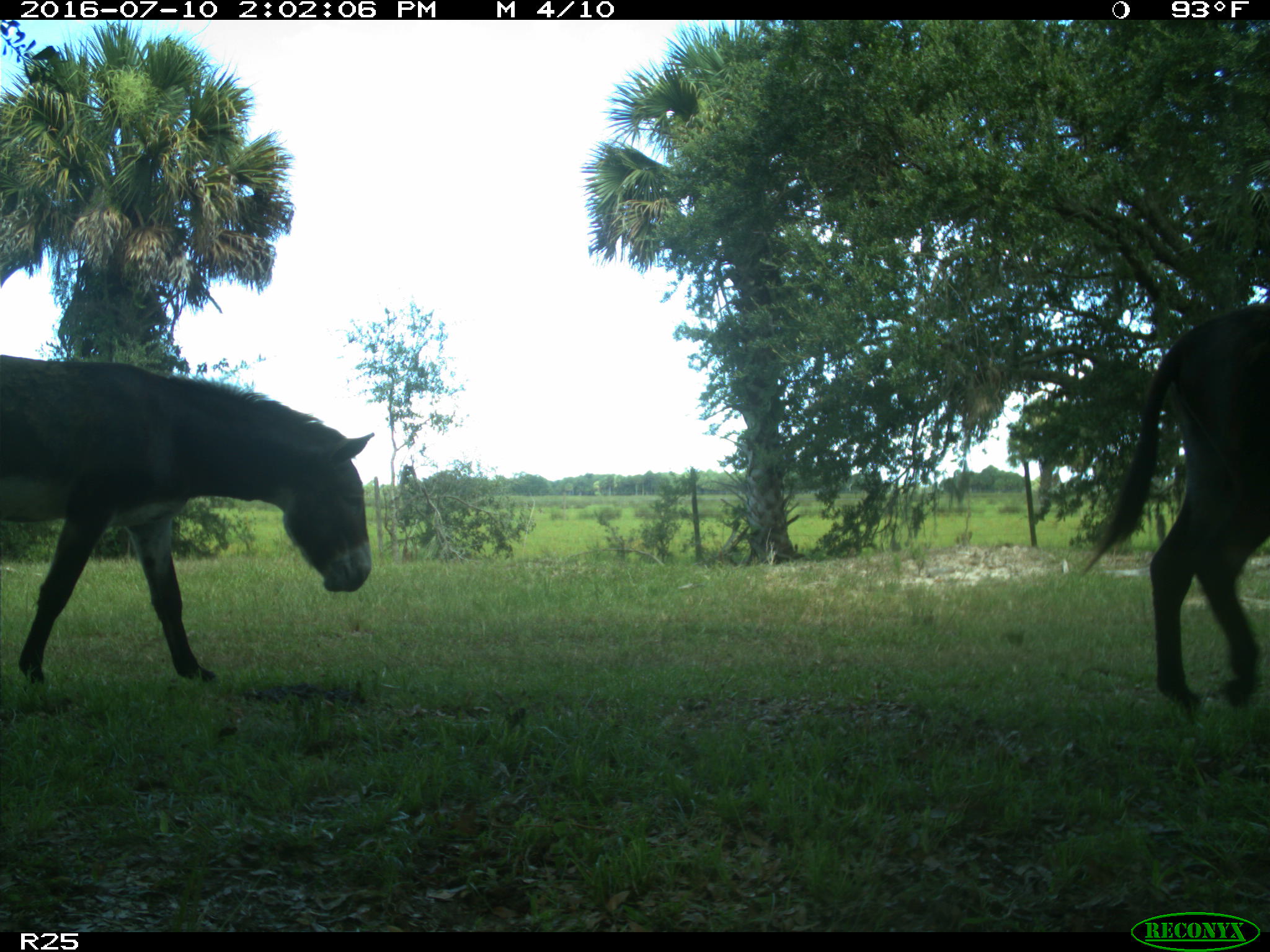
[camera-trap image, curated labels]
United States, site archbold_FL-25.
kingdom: Animalia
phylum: Chordata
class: Mammalia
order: Perissodactyla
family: Equidae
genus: Equus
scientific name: Equus africanus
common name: african wild ass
Equus africanus (african wild ass).